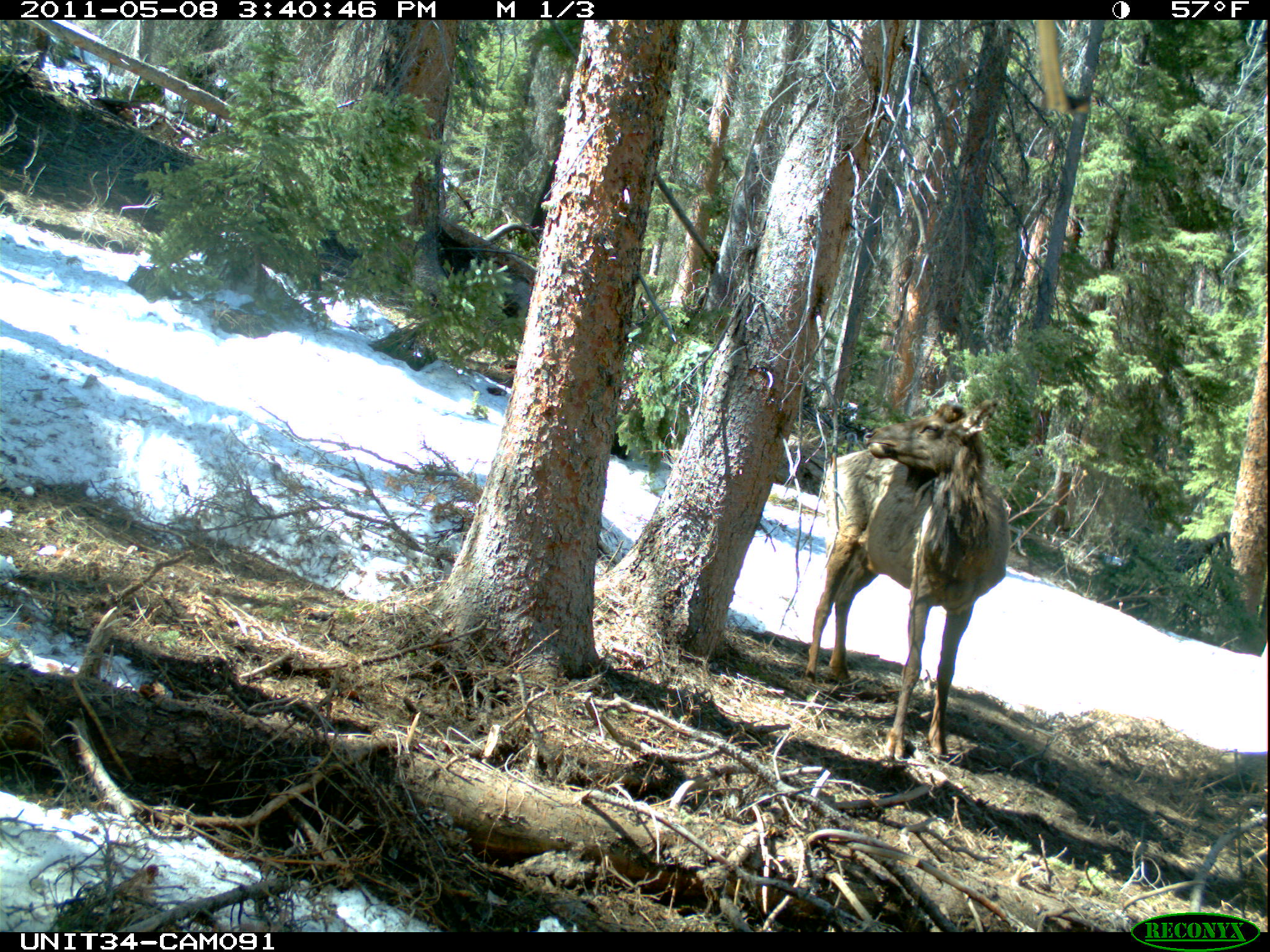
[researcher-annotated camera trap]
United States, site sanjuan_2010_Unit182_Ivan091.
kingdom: Animalia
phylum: Chordata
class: Mammalia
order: Artiodactyla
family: Cervidae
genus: Cervus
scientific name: Cervus elaphus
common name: red deer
Cervus elaphus (red deer).